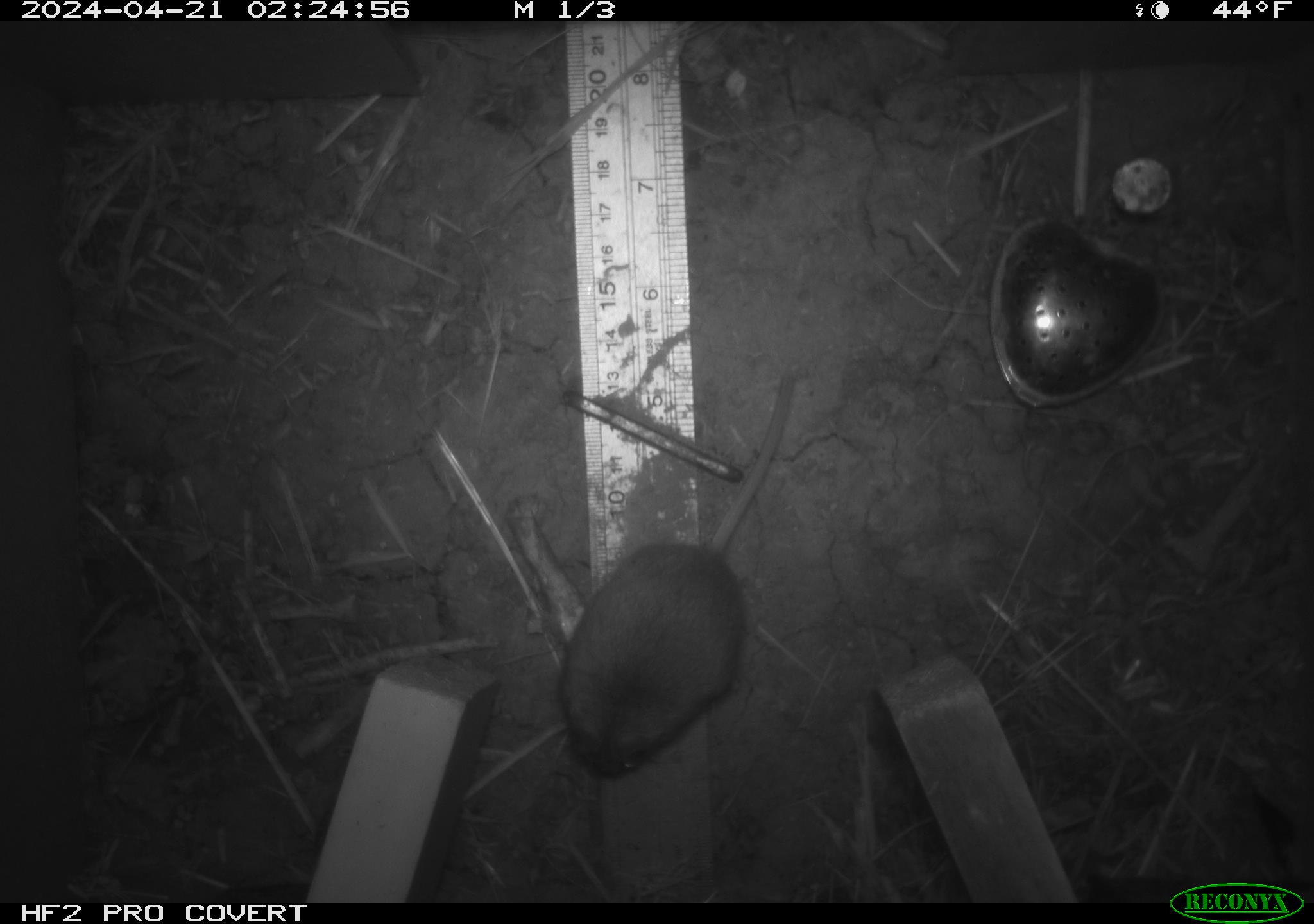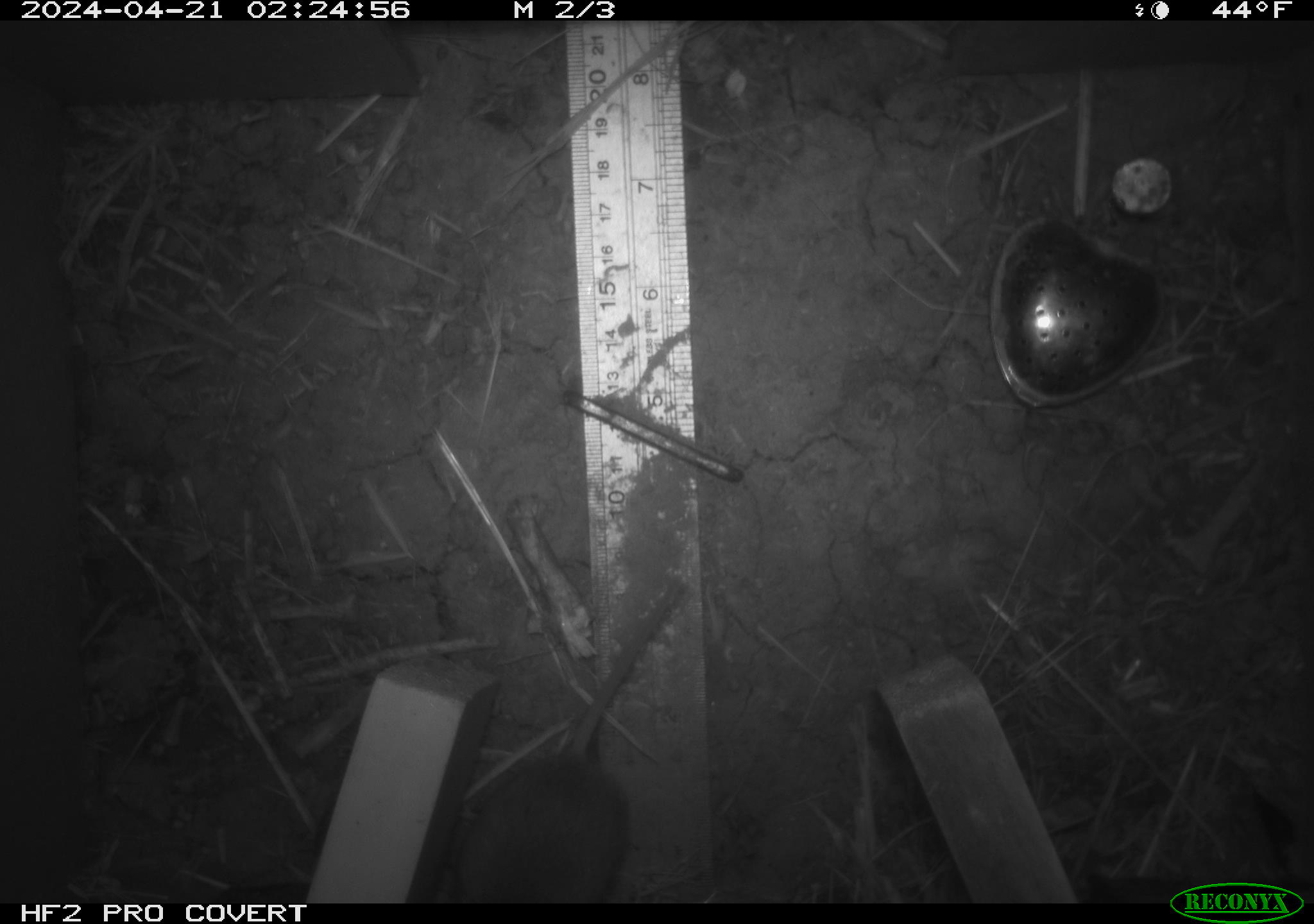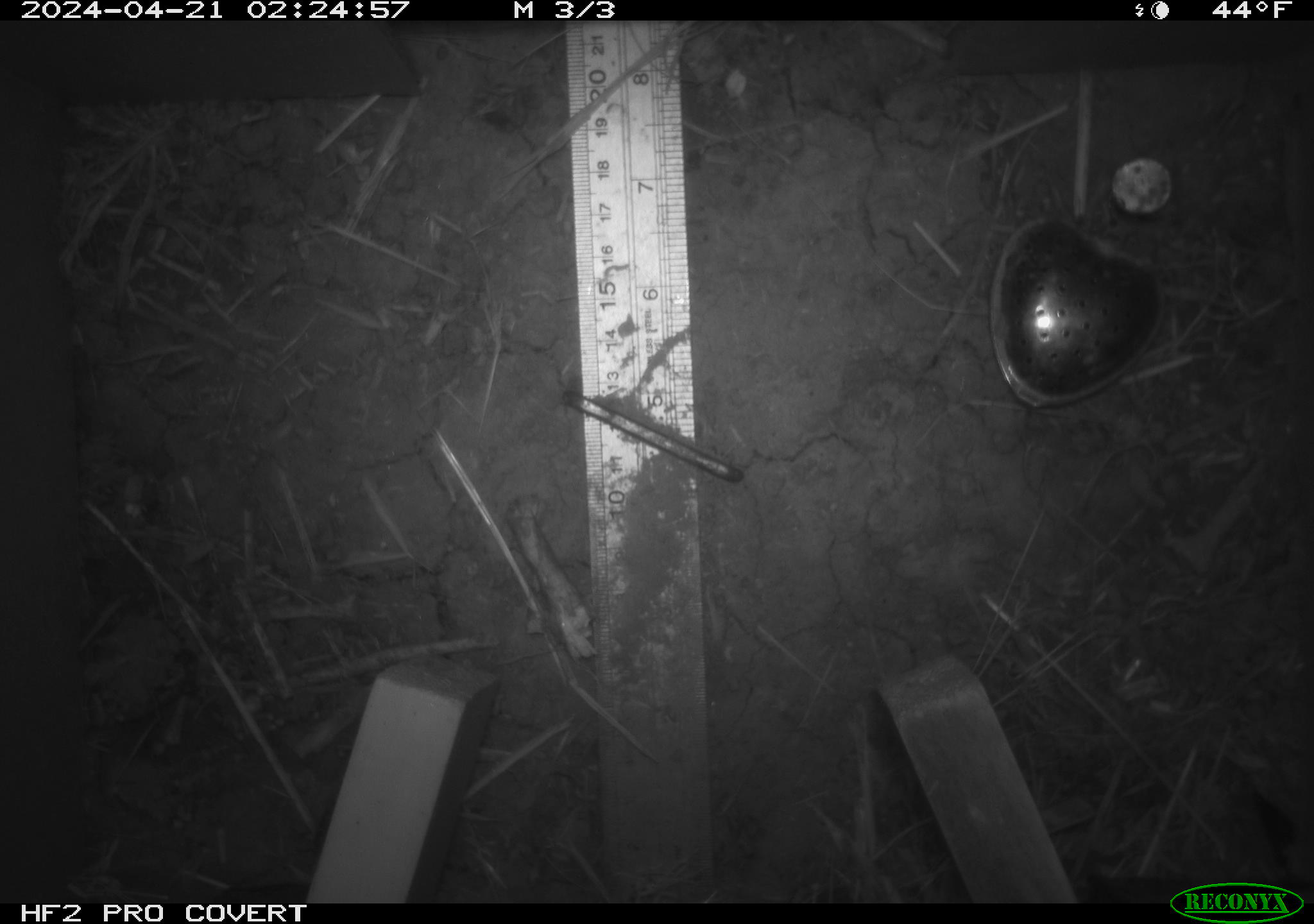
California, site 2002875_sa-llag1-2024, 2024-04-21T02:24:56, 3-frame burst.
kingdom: Animalia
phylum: Chordata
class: Mammalia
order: Rodentia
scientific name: Rodentia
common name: mouse species